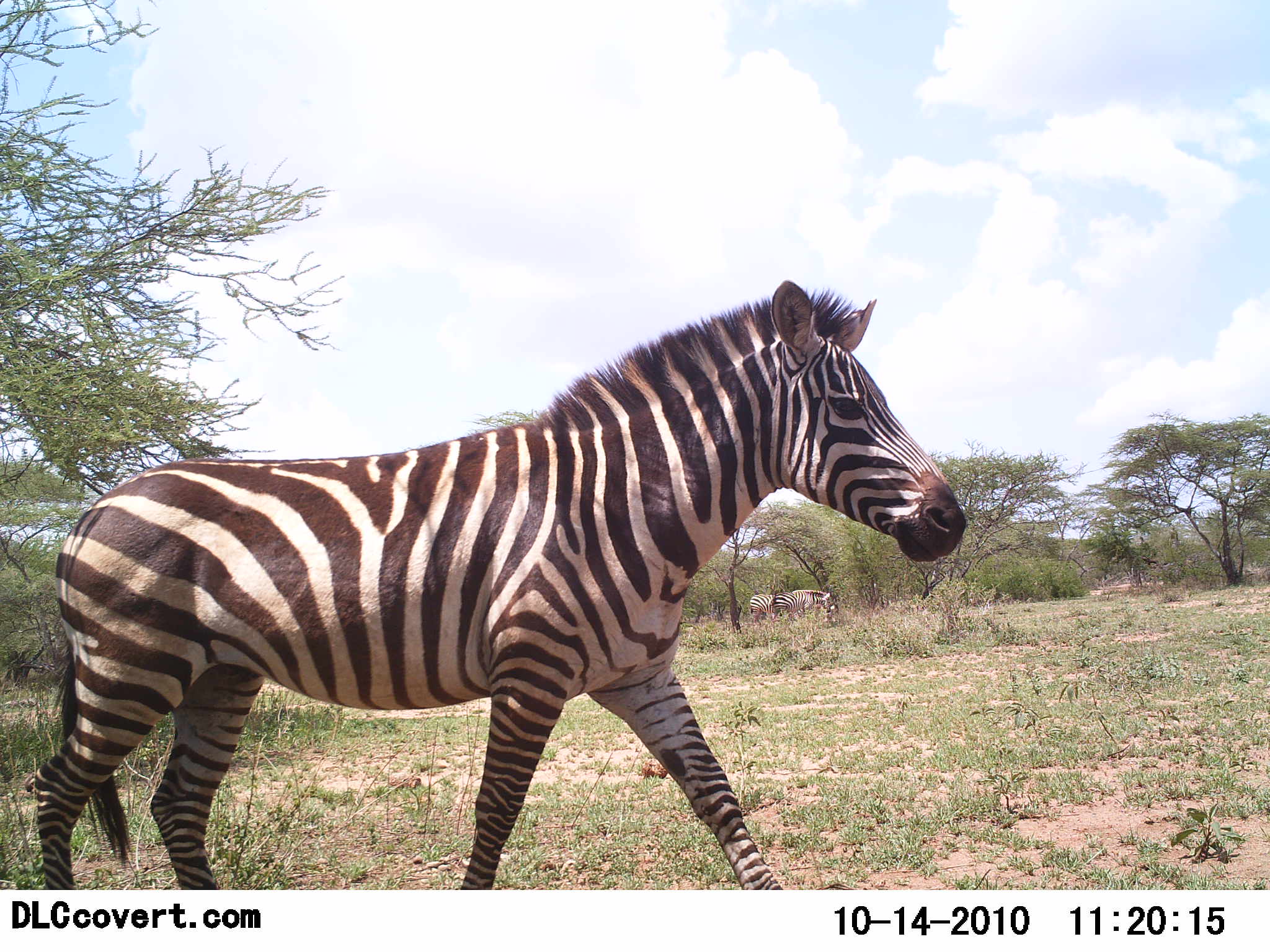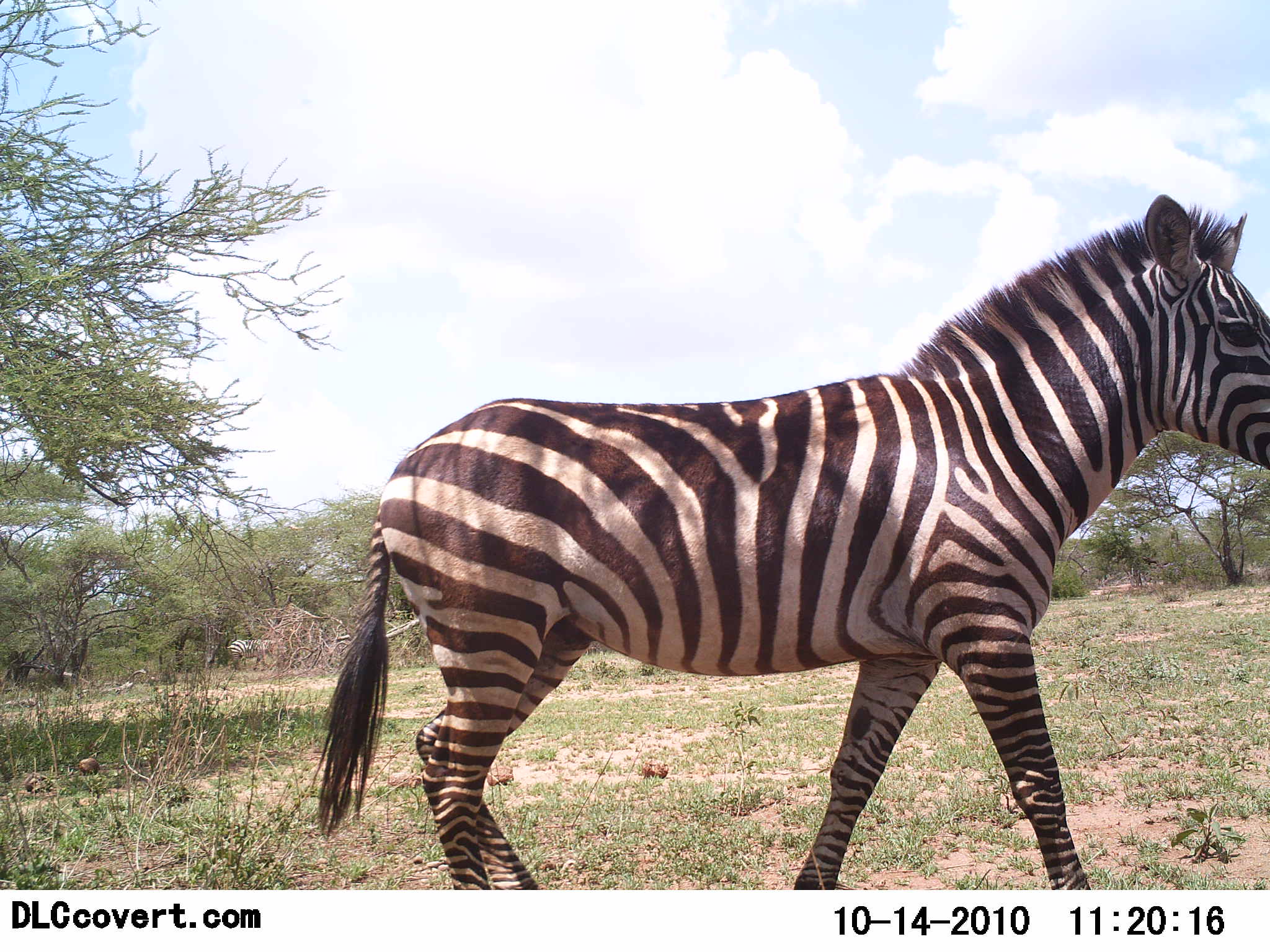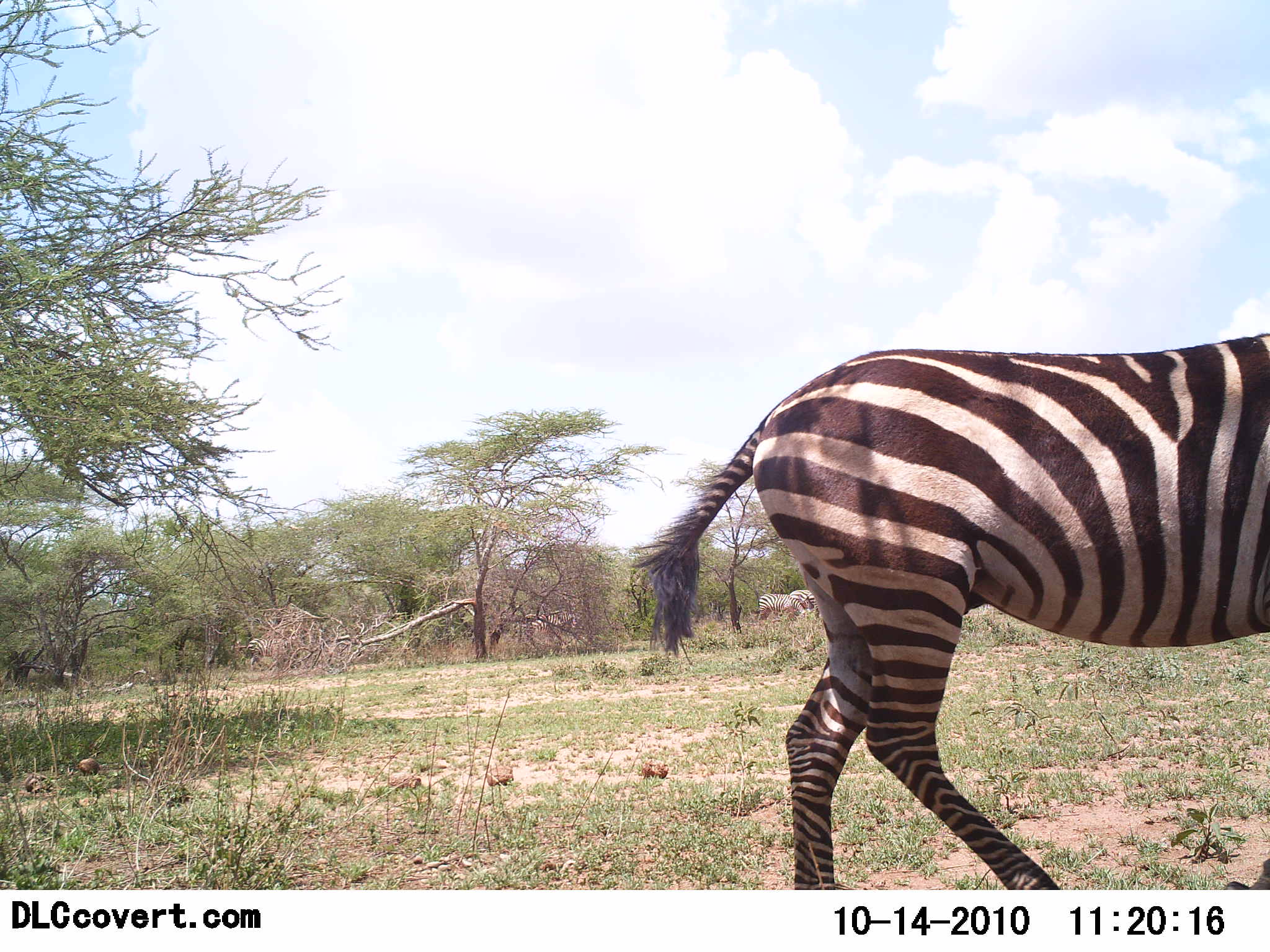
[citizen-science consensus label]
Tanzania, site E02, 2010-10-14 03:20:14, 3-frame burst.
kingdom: Animalia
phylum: Chordata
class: Mammalia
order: Perissodactyla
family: Equidae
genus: Equus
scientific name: Equus quagga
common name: plains zebra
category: zebra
Zebra (plains zebra) (Equus quagga), count 1. Behavior (volunteer vote fractions): standing 22%, resting 0%, moving 94%, interacting 0%. Young present (vote fraction): 0%. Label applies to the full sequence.